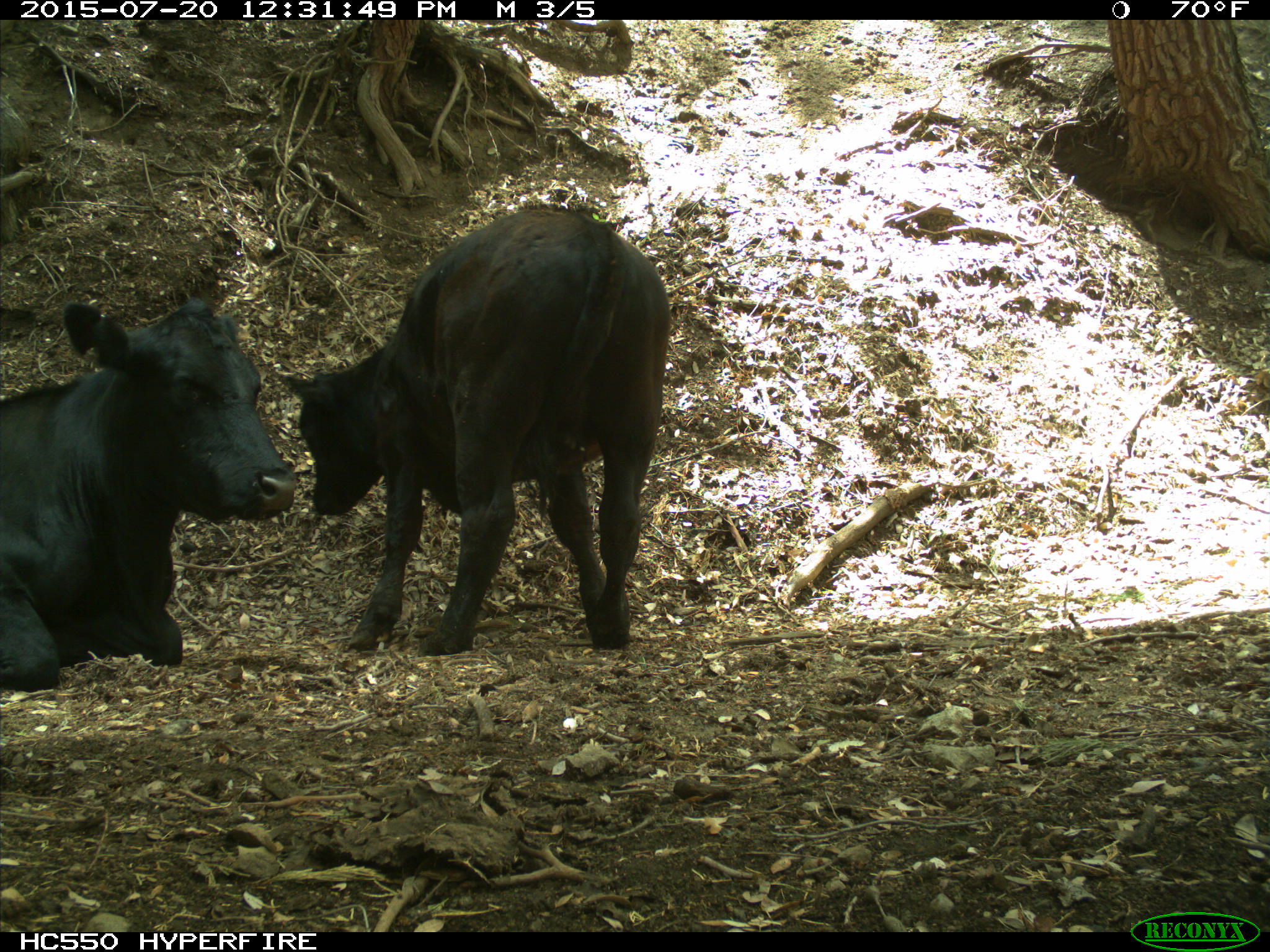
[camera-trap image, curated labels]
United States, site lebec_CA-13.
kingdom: Animalia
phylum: Chordata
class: Mammalia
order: Artiodactyla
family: Bovidae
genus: Bos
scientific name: Bos taurus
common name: domestic cow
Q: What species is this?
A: Bos taurus (domestic cow).